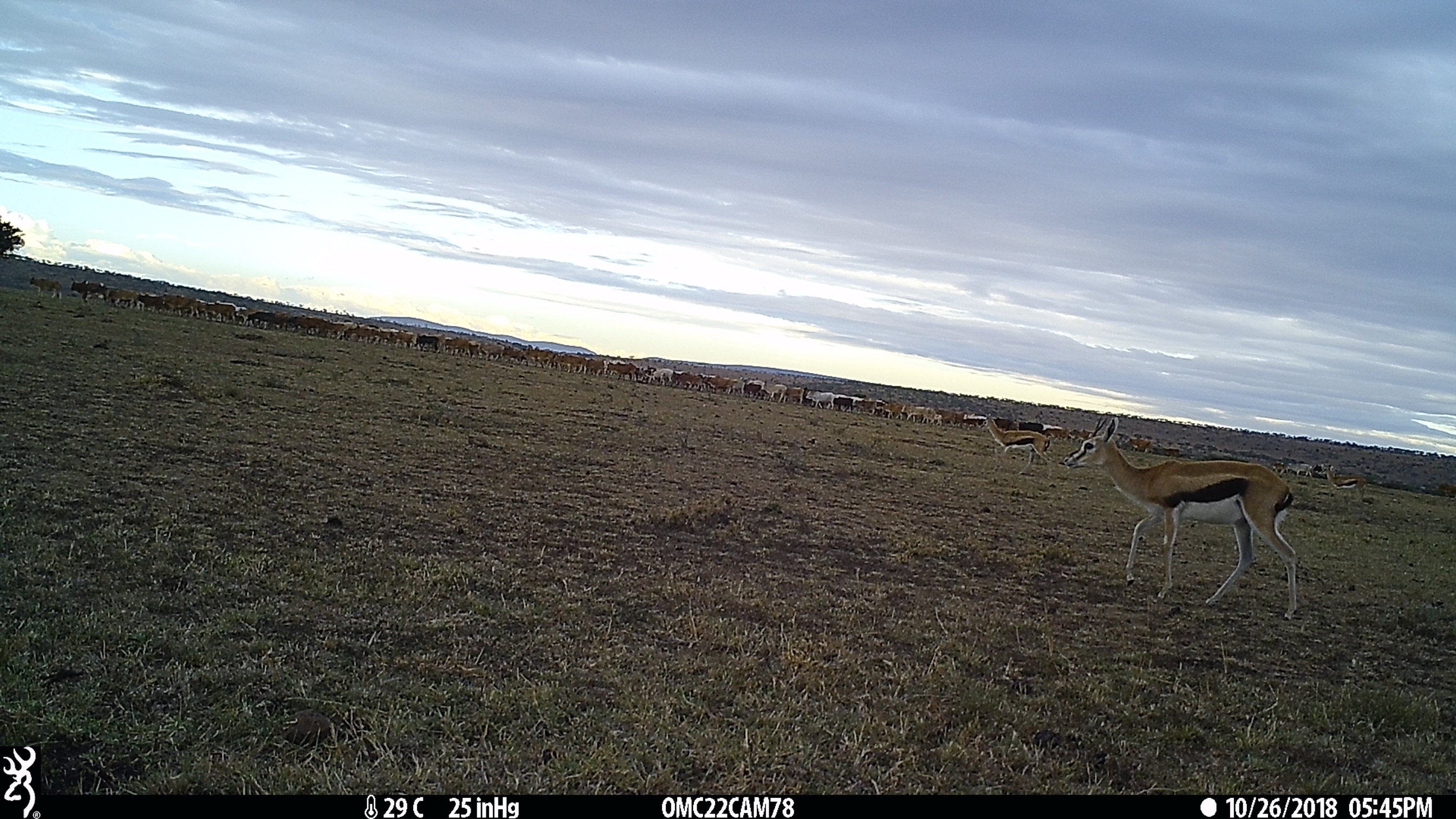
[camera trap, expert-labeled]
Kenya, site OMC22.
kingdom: Animalia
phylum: Chordata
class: Mammalia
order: Artiodactyla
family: Bovidae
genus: Eudorcas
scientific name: Eudorcas thomsonii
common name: thomon's gazelle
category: gazelle thomsons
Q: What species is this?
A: Gazelle thomsons (thomon's gazelle) (Eudorcas thomsonii).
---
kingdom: Animalia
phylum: Chordata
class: Mammalia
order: Artiodactyla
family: Bovidae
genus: Bos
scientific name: Bos taurus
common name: cattle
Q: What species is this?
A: Cattle (Bos taurus).